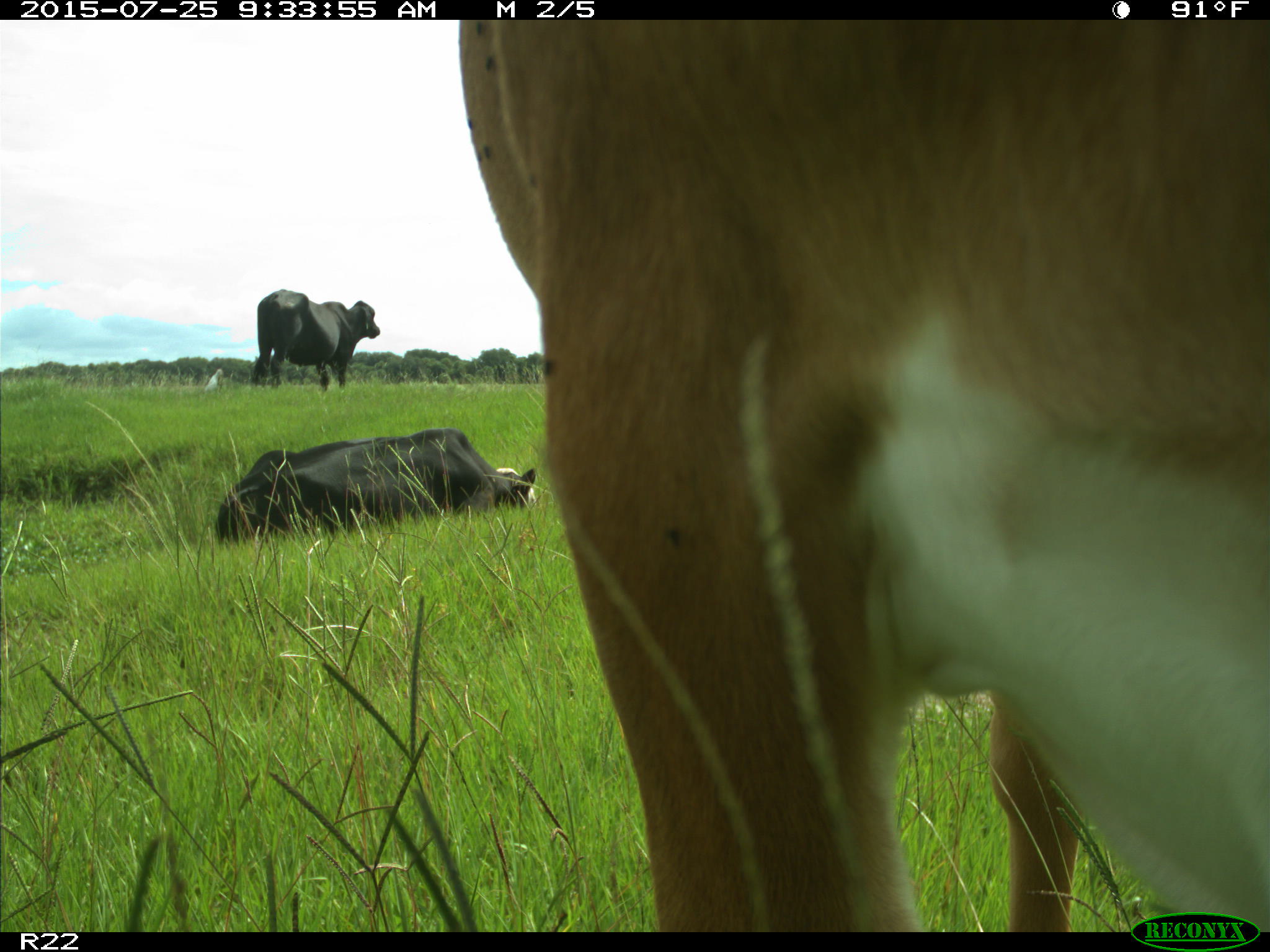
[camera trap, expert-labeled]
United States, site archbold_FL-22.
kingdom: Animalia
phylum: Chordata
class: Mammalia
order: Artiodactyla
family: Bovidae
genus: Bos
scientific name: Bos taurus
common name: domestic cow